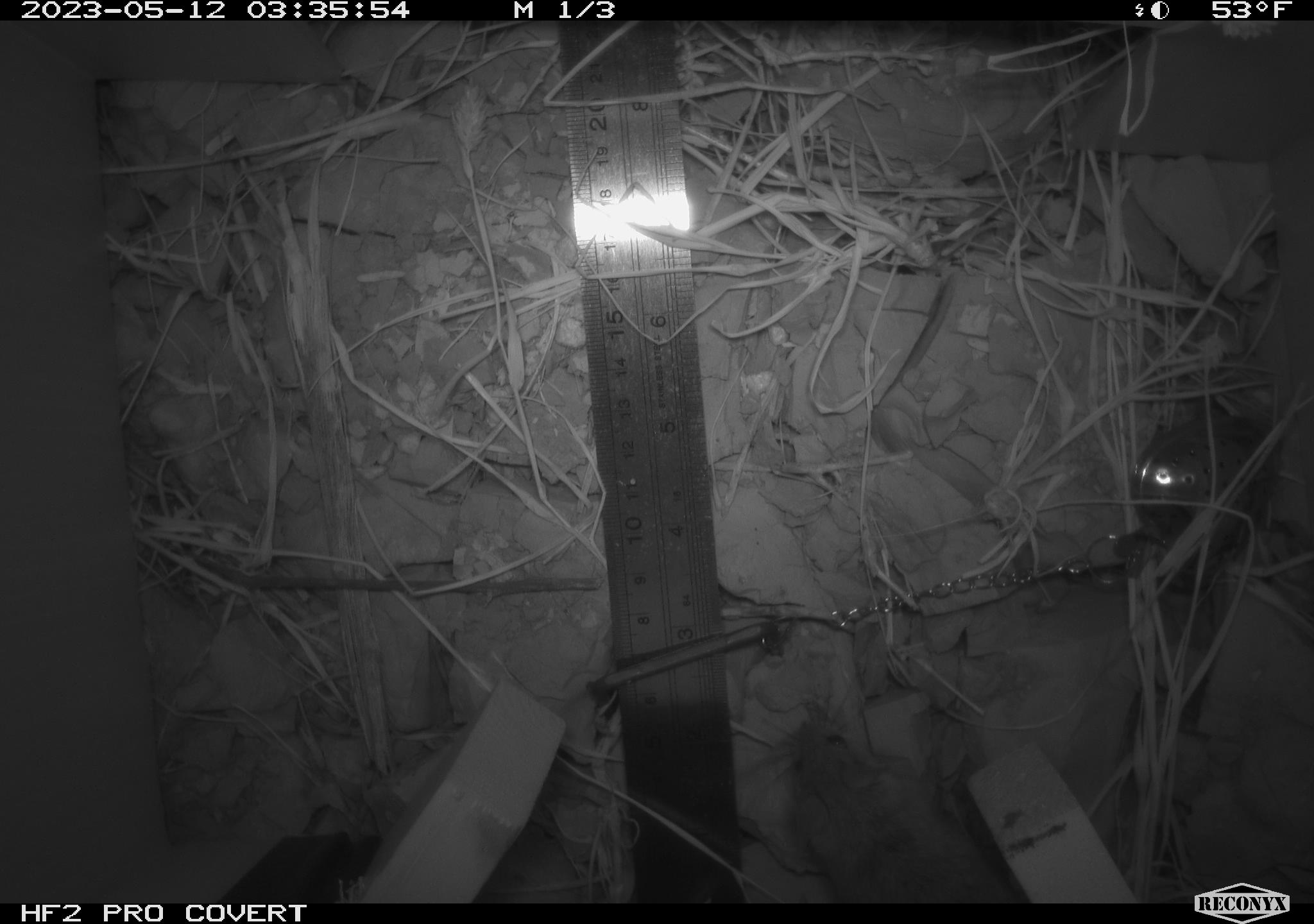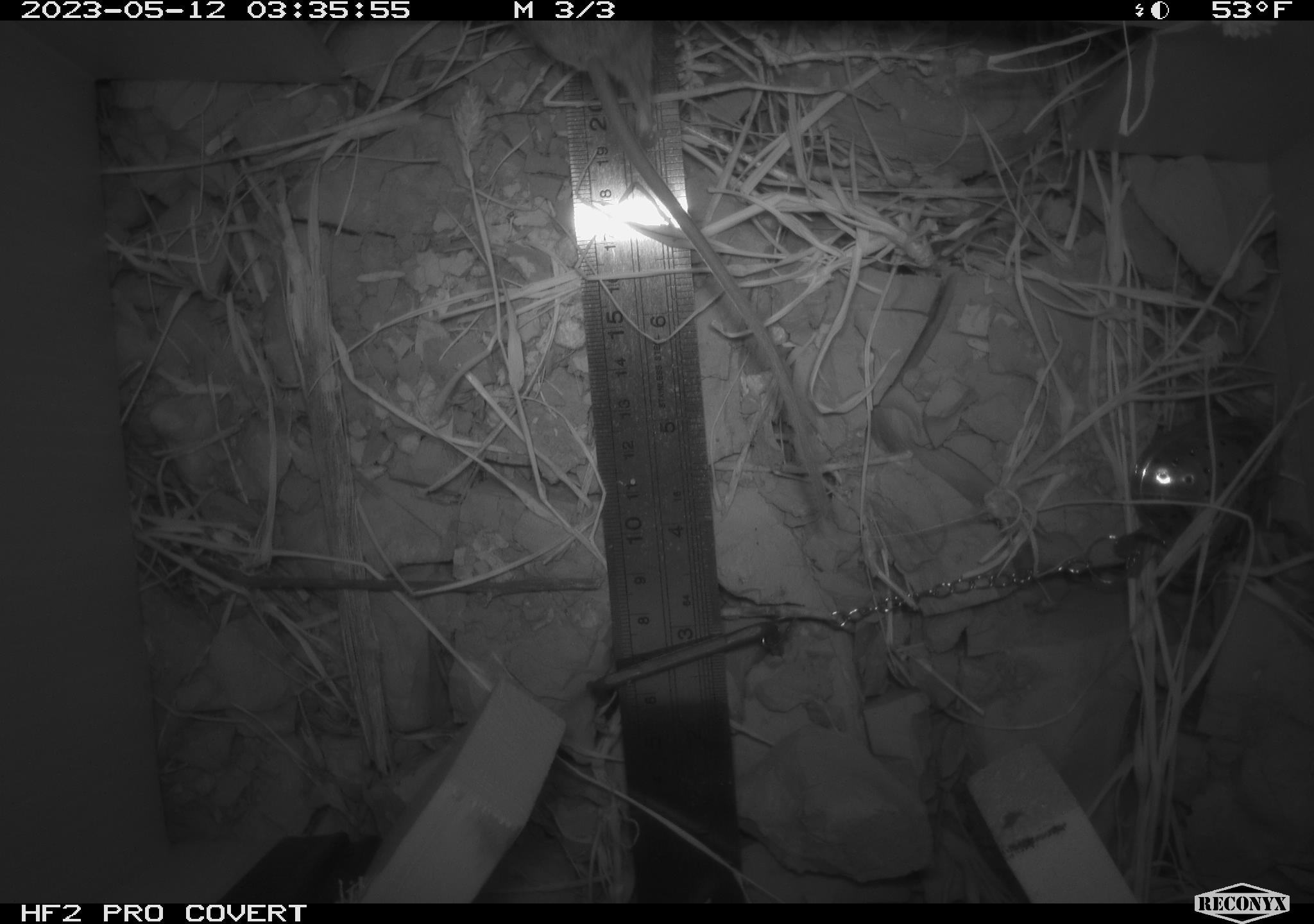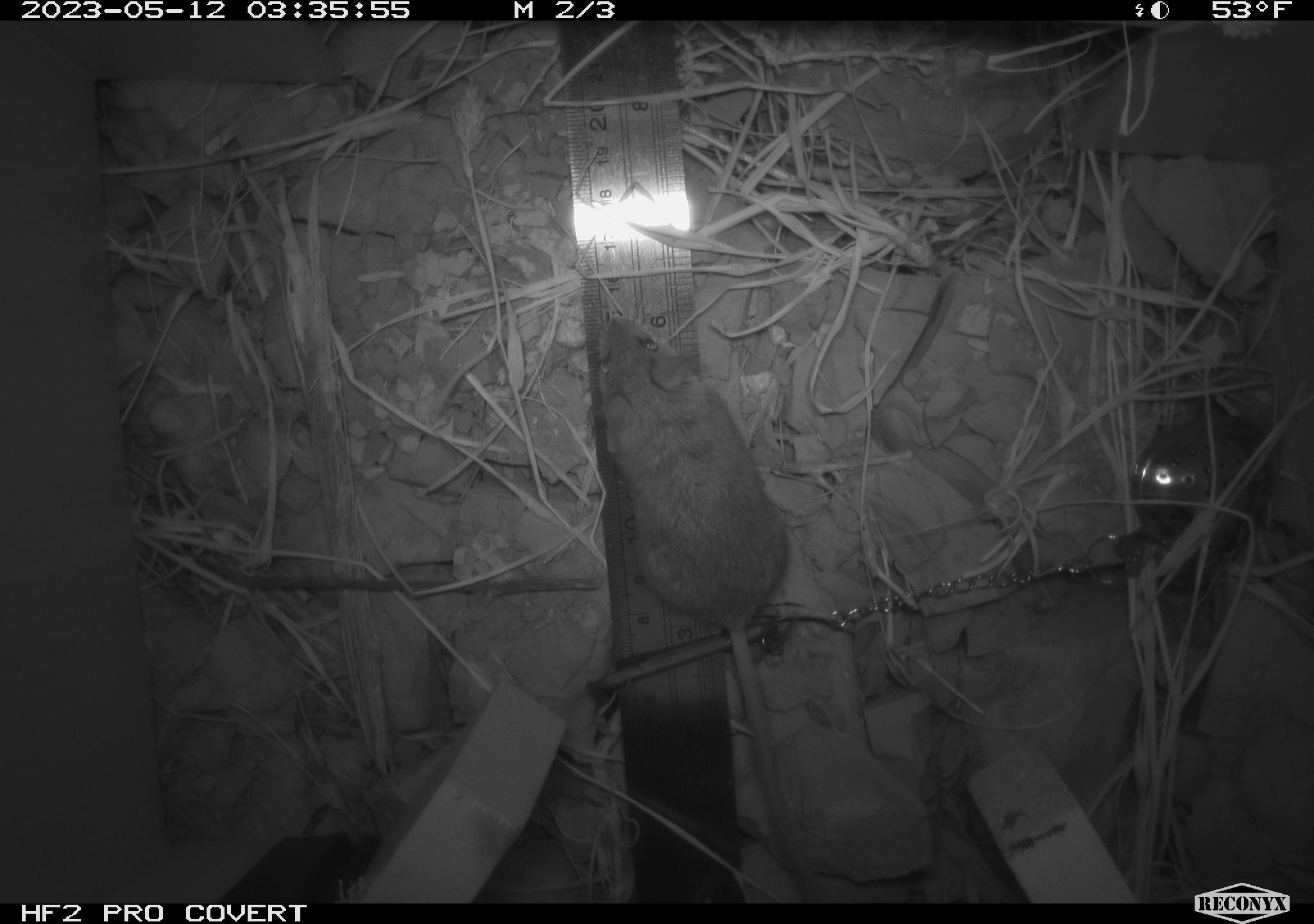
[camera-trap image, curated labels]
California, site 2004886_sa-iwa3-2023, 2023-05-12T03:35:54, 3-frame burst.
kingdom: Animalia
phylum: Chordata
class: Mammalia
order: Rodentia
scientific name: Rodentia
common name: mouse species